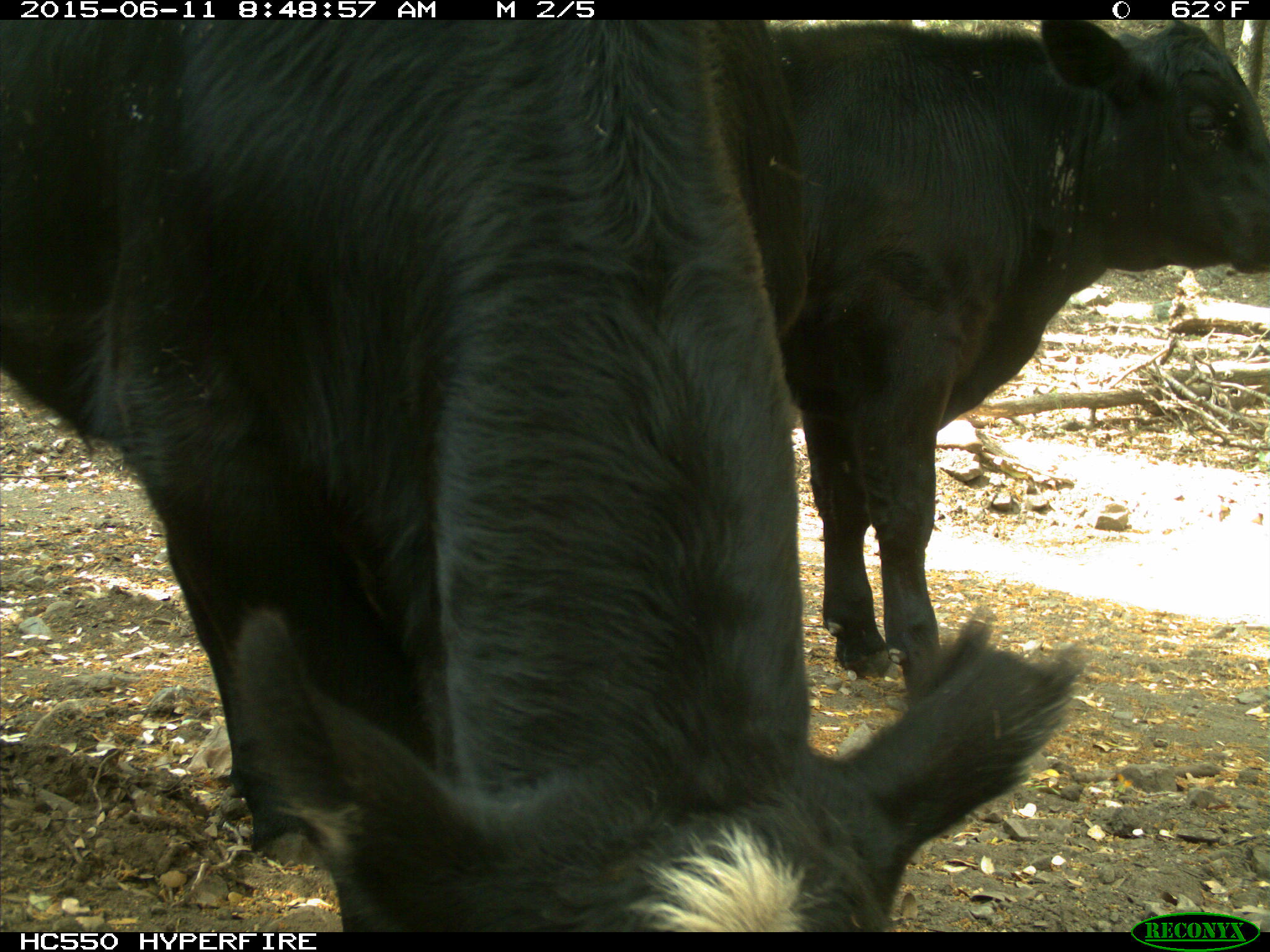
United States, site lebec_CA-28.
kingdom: Animalia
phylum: Chordata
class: Mammalia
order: Artiodactyla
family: Bovidae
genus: Bos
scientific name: Bos taurus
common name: domestic cow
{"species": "Bos taurus (domestic cow)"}